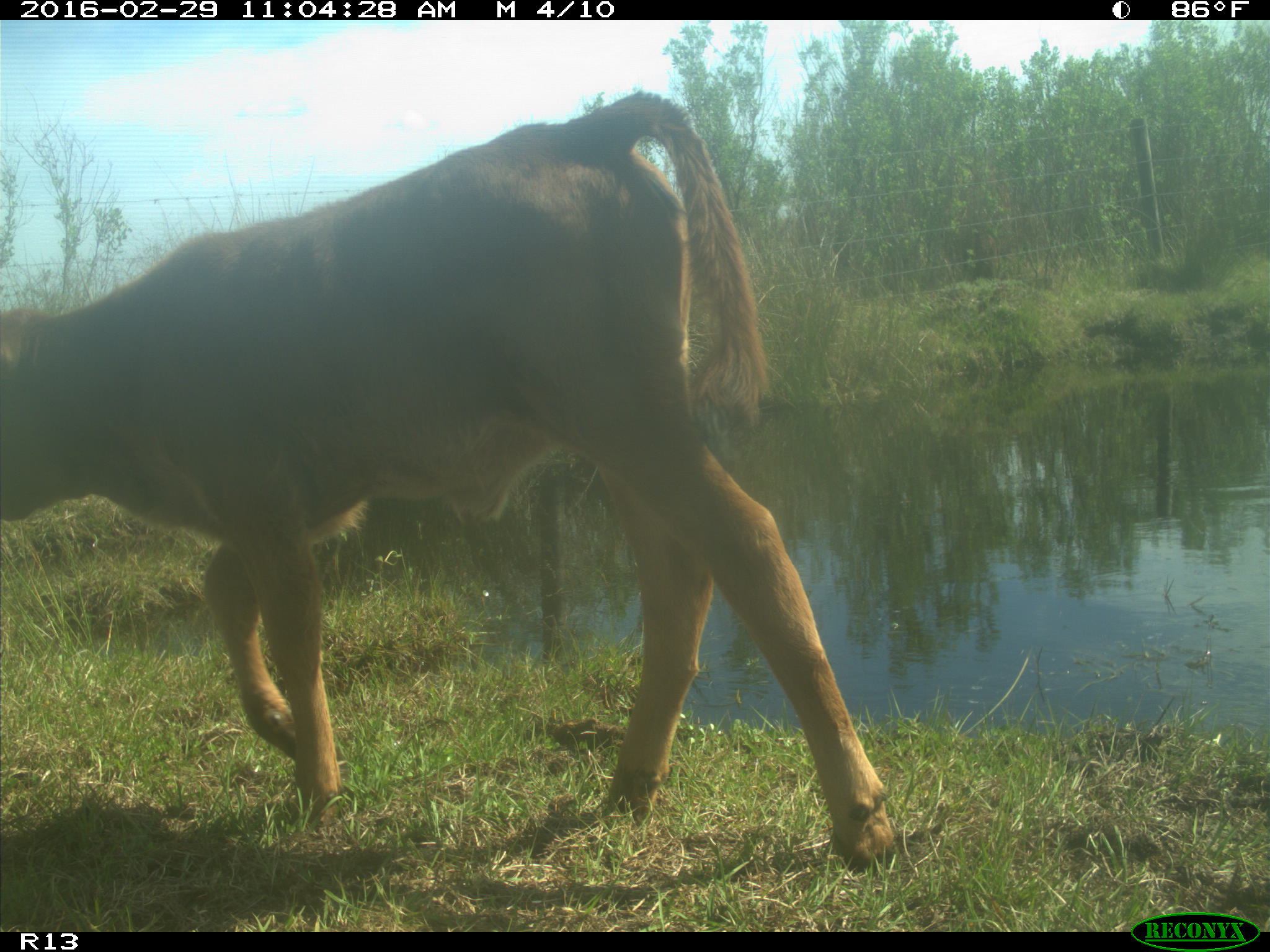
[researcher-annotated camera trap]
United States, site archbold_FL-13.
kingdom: Animalia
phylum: Chordata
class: Mammalia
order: Artiodactyla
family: Bovidae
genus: Bos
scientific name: Bos taurus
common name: domestic cow